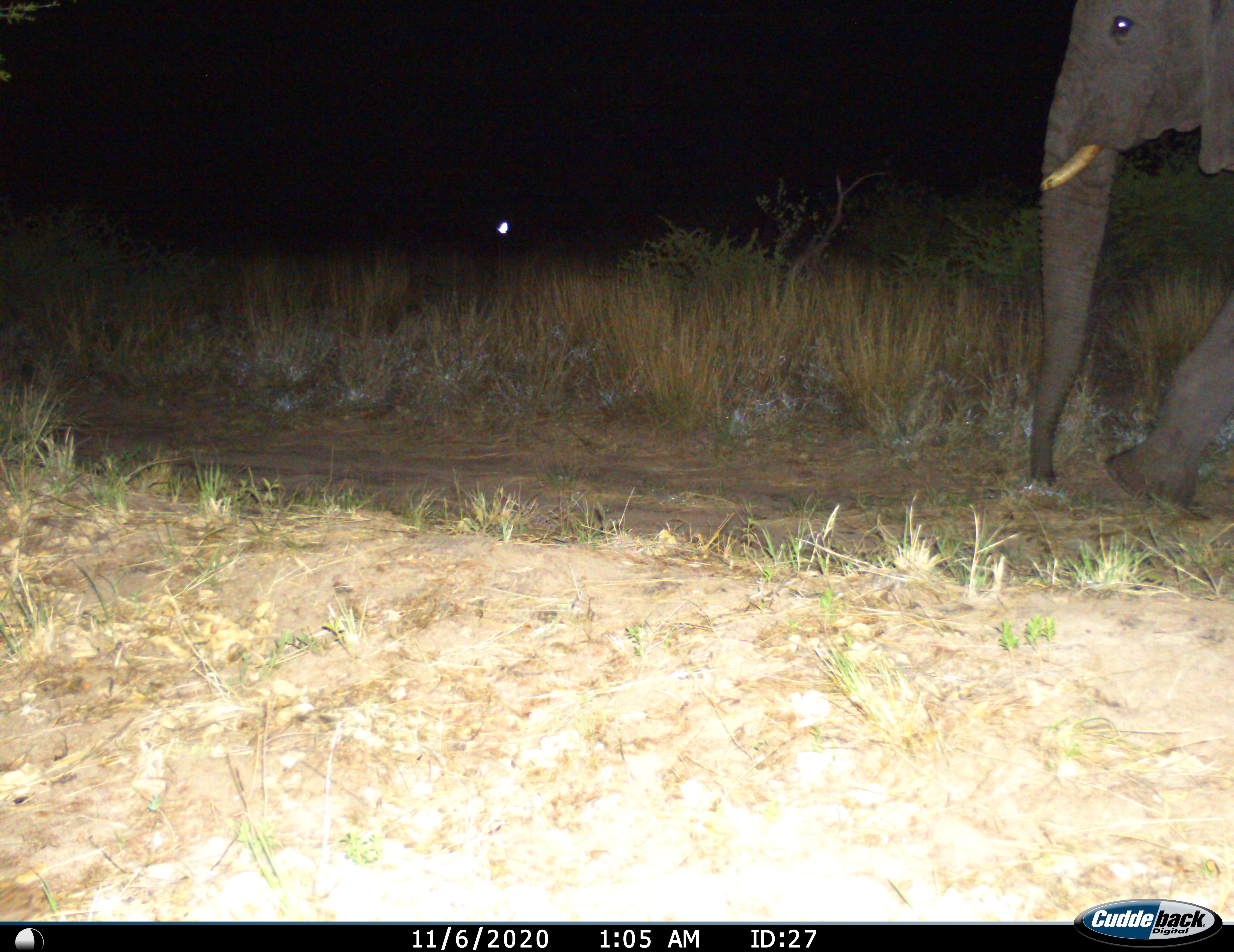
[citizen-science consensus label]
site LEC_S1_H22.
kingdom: Animalia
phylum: Chordata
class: Mammalia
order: Proboscidea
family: Elephantidae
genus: Loxodonta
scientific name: Loxodonta africana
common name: african bush elephant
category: elephant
Elephant (african bush elephant) (Loxodonta africana), count 1. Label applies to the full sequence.